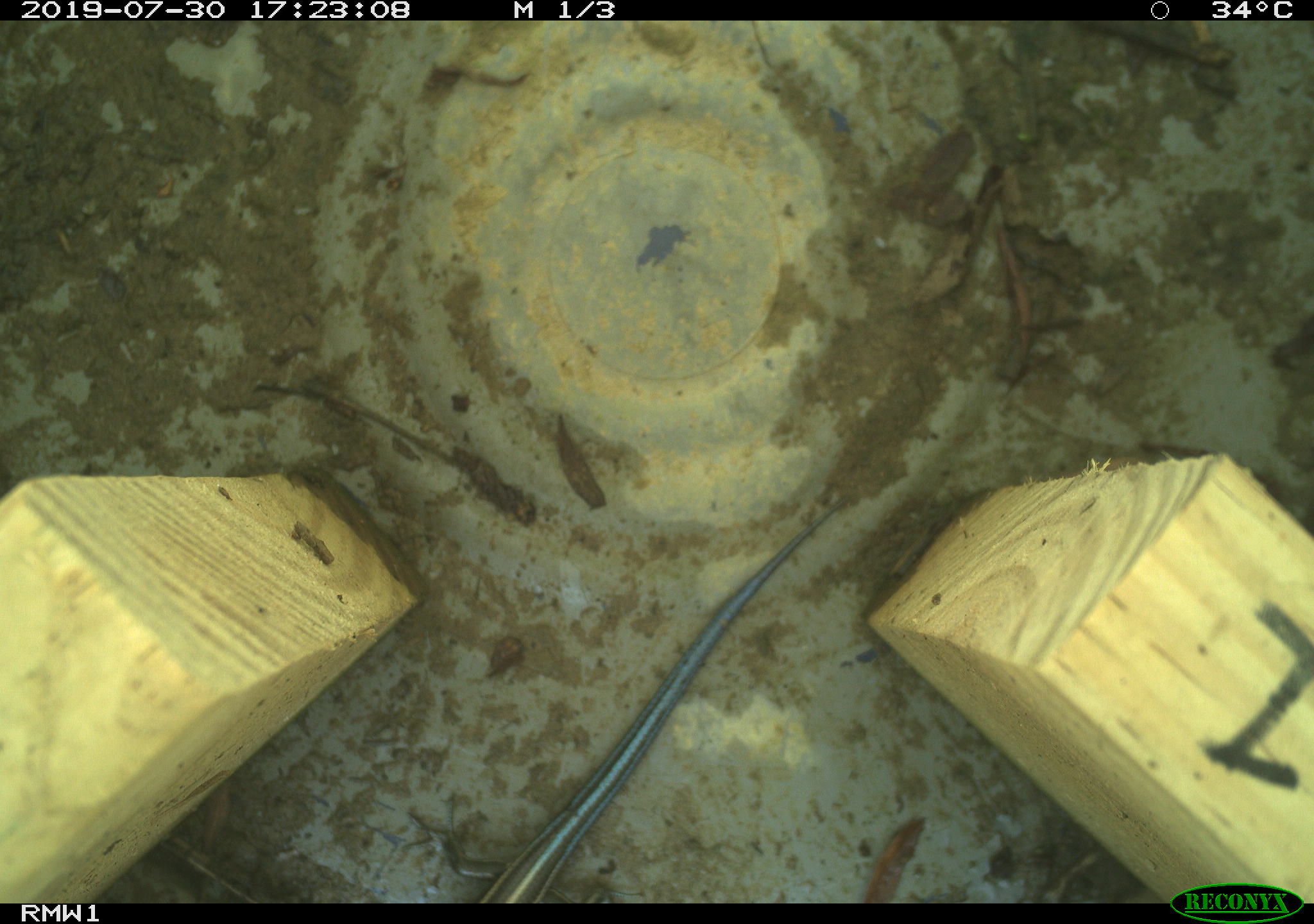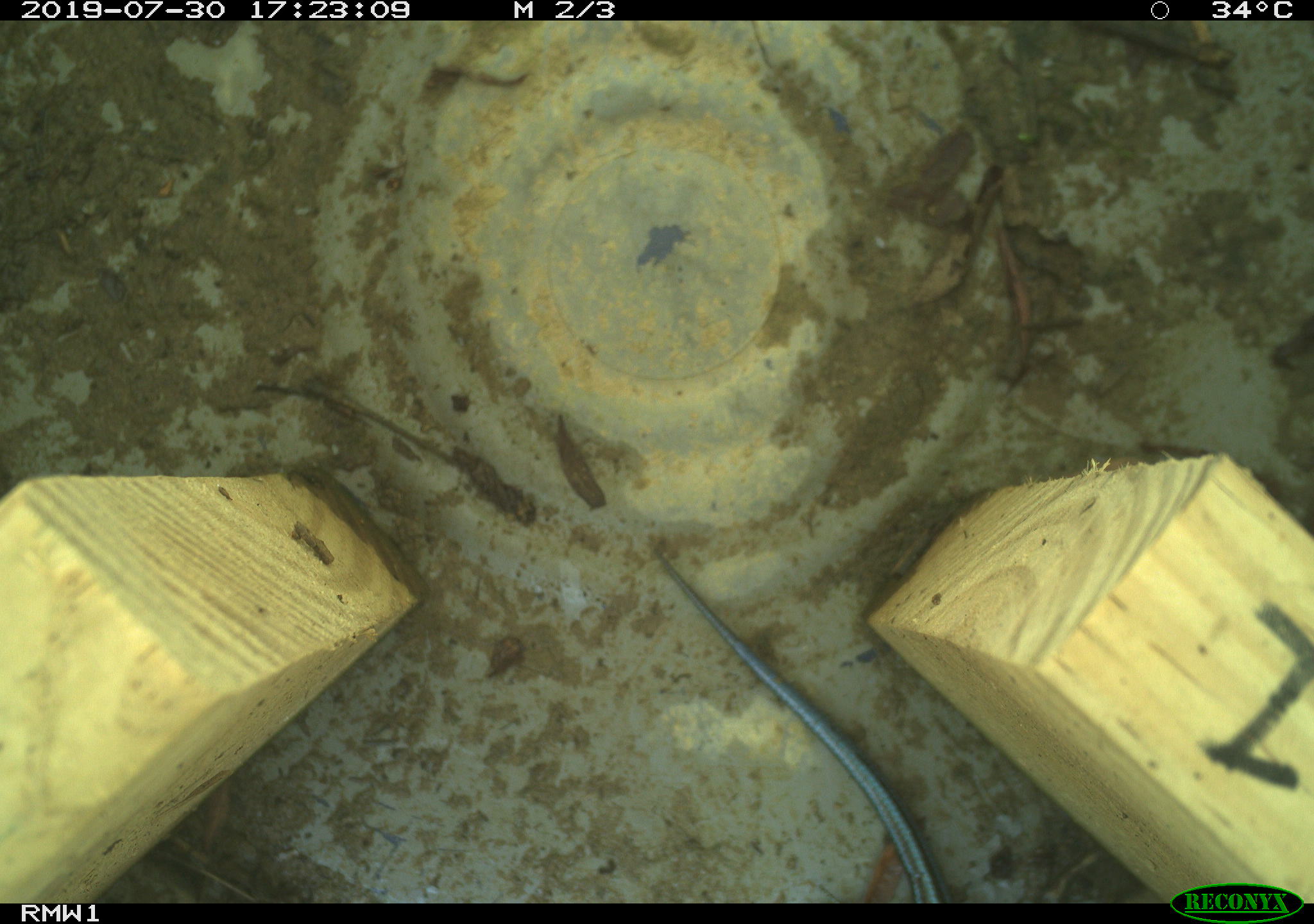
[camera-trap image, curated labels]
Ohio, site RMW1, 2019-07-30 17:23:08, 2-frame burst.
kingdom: Animalia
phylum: Chordata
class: Reptilia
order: Squamata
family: Scincidae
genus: Plestiodon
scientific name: Plestiodon fasciatus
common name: common five-lined skink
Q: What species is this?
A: Common five-lined skink (Plestiodon fasciatus).